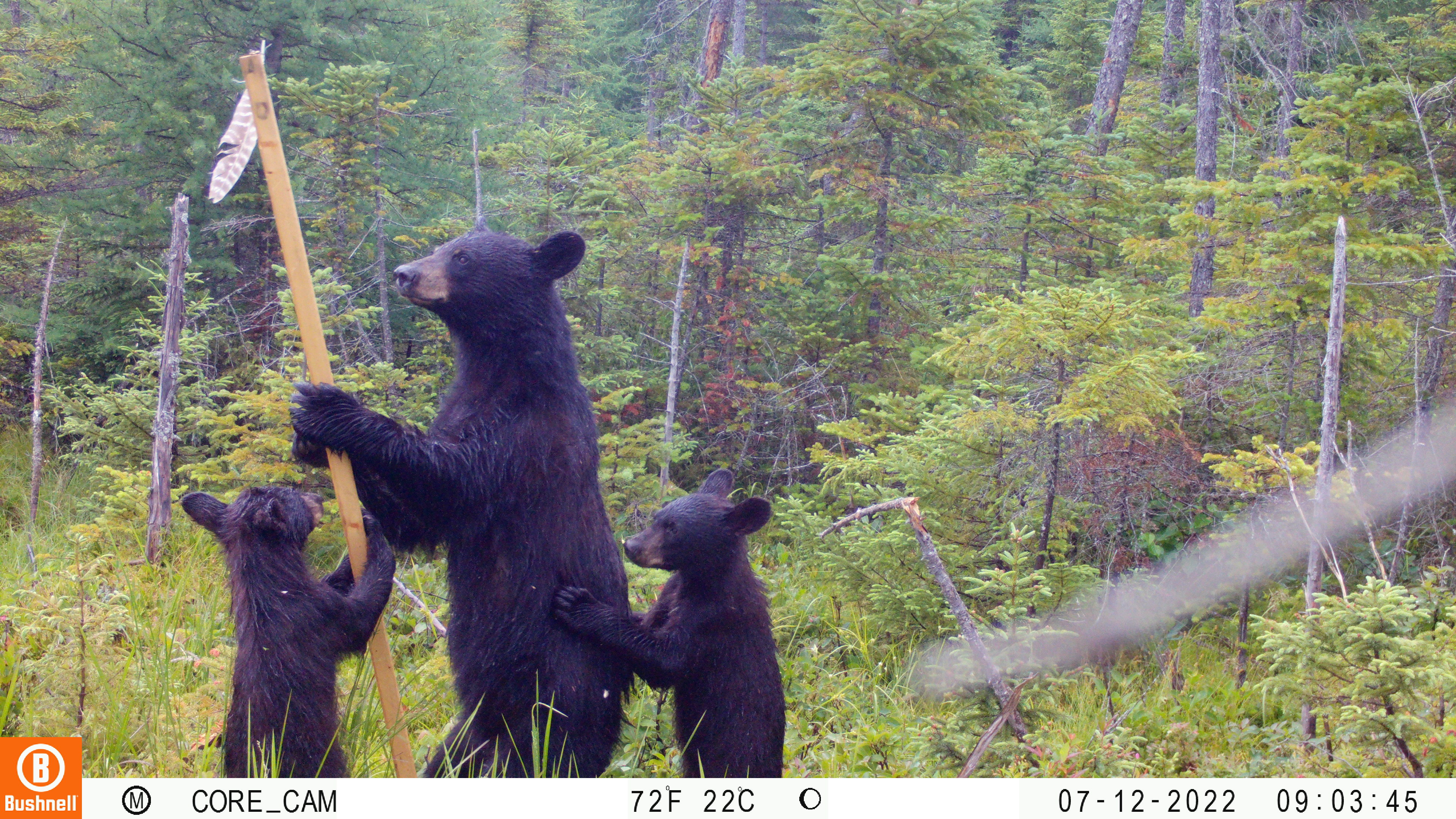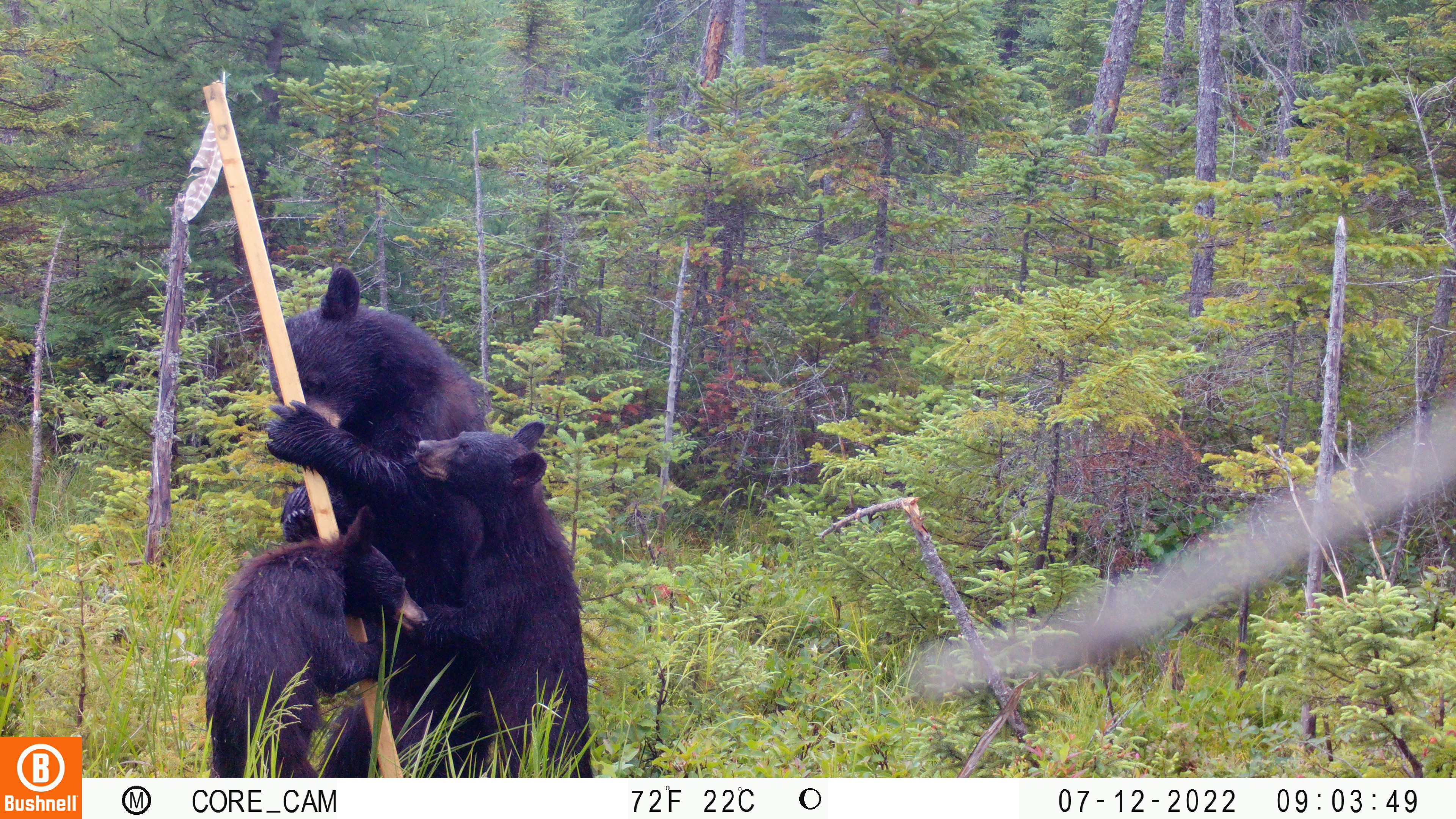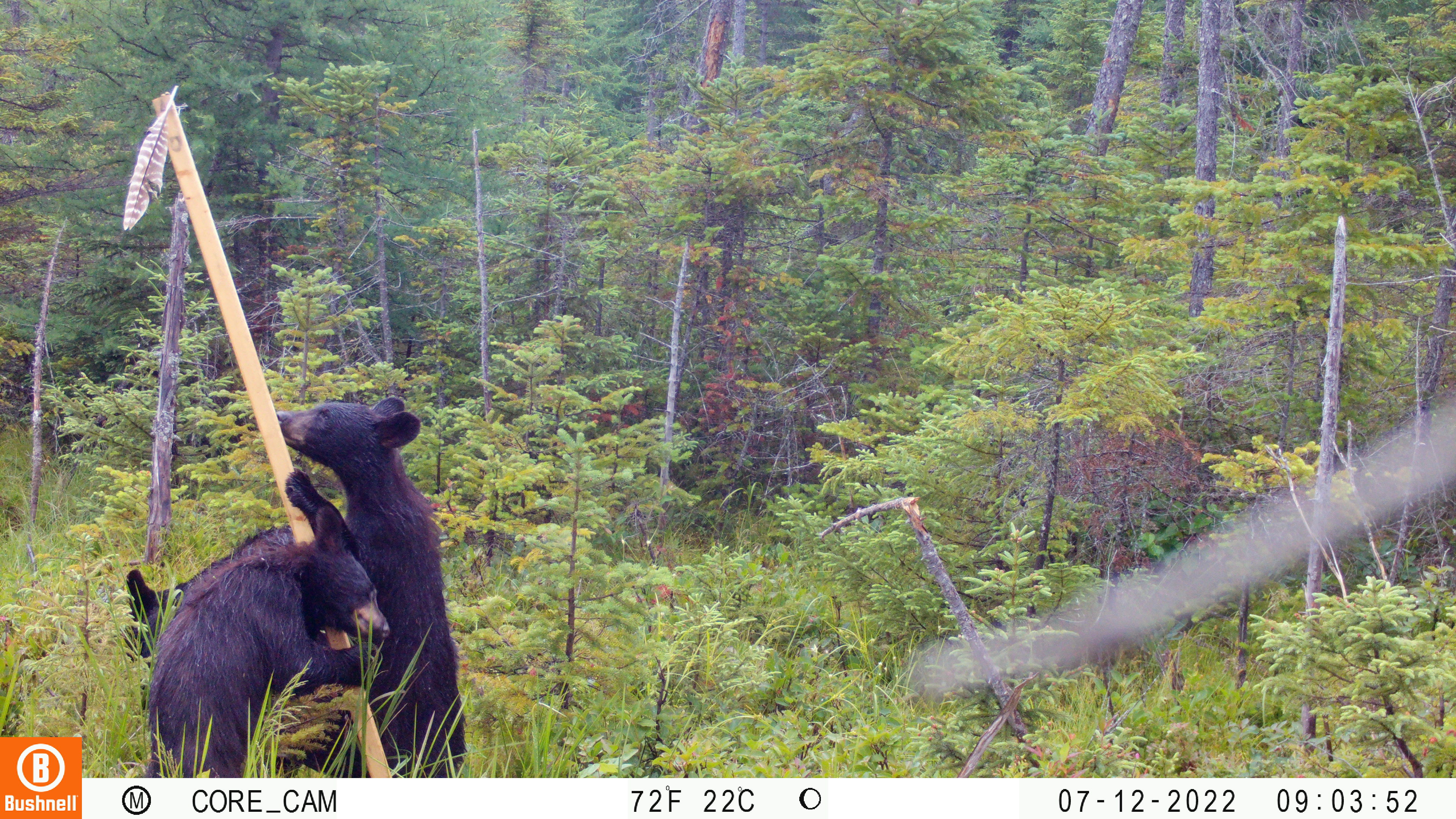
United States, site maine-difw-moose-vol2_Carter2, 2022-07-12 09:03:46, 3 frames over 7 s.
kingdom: Animalia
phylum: Chordata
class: Mammalia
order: Carnivora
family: Ursidae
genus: Ursus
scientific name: Ursus americanus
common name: black bear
Black bear (Ursus americanus).